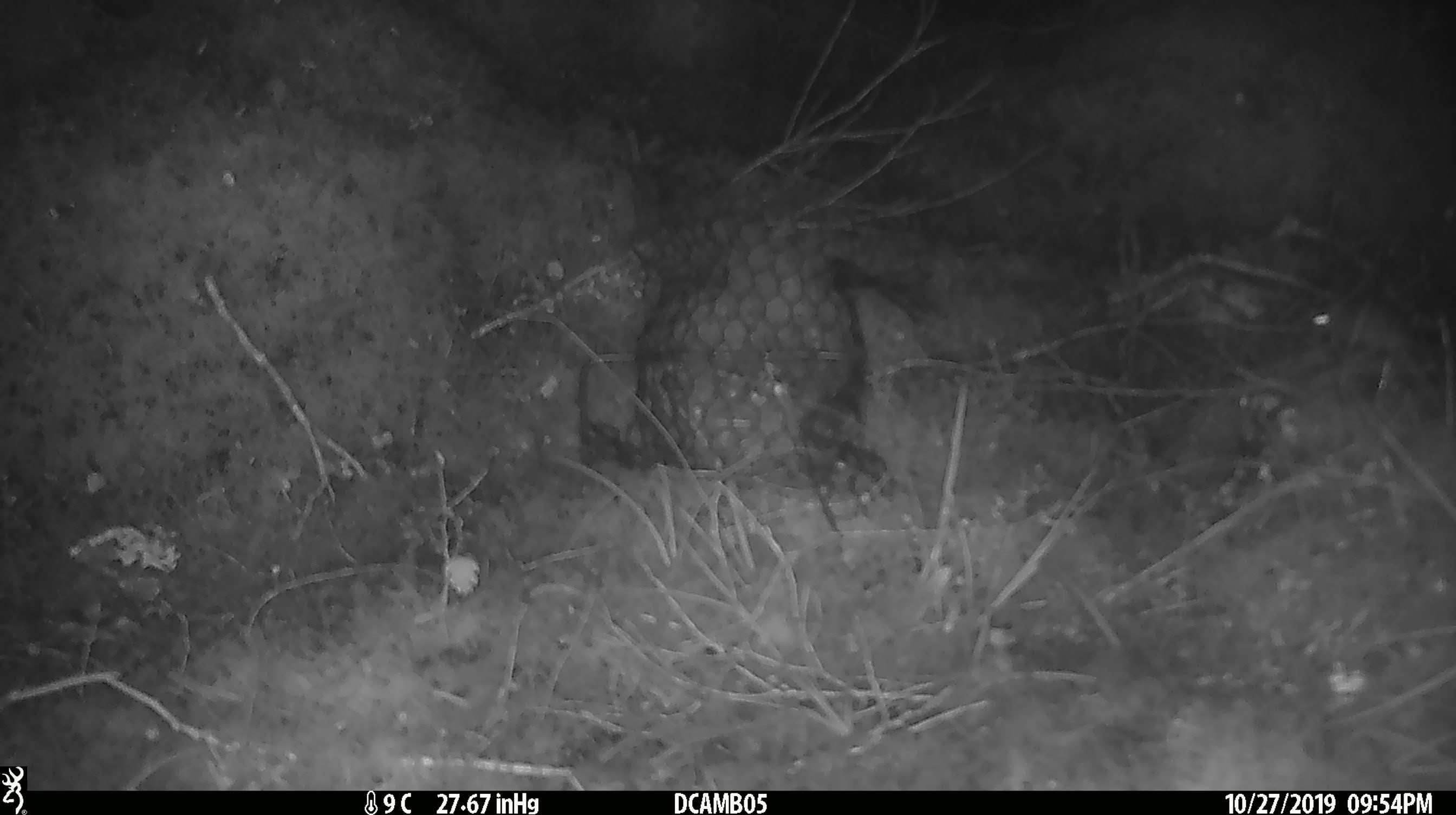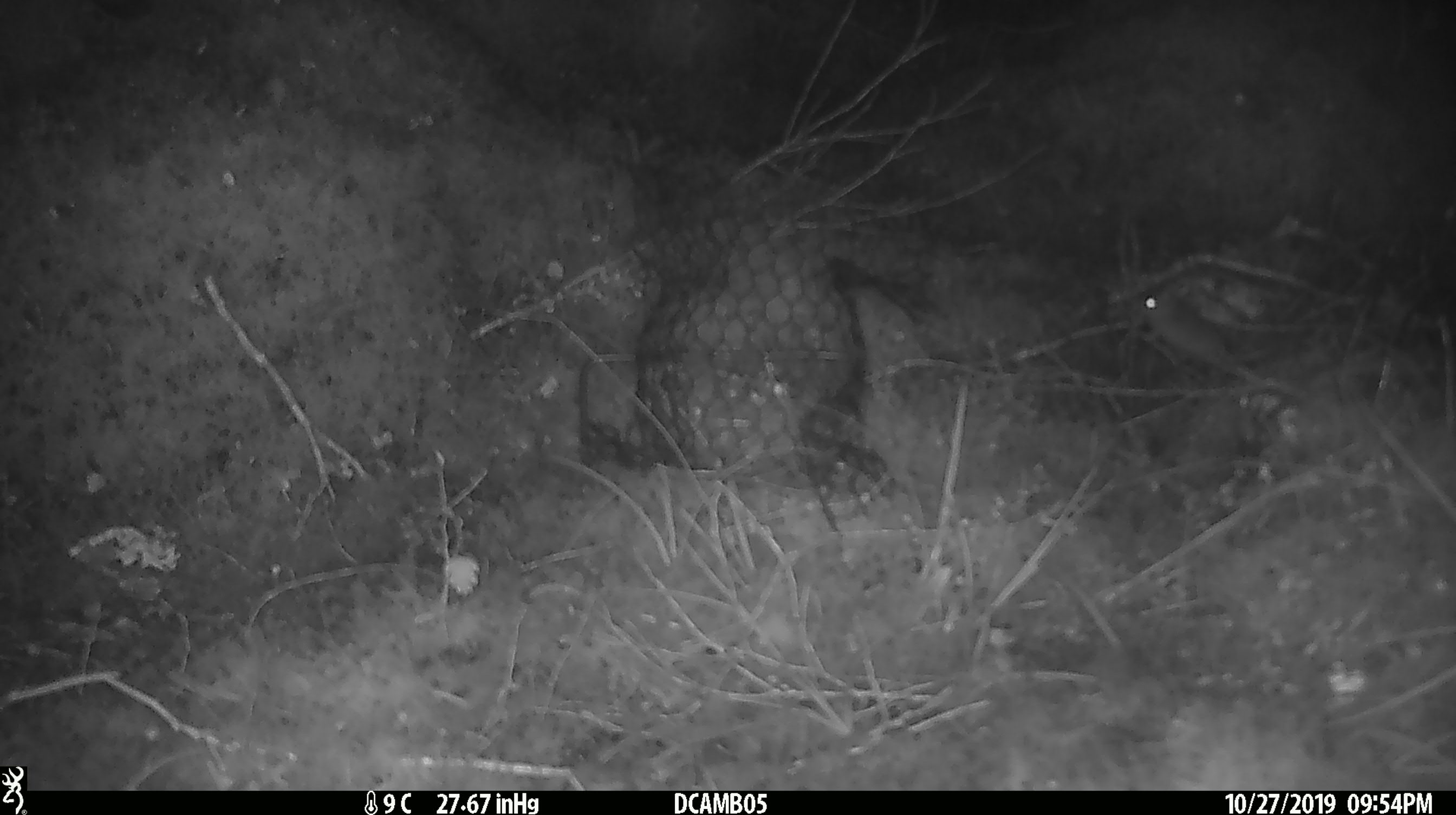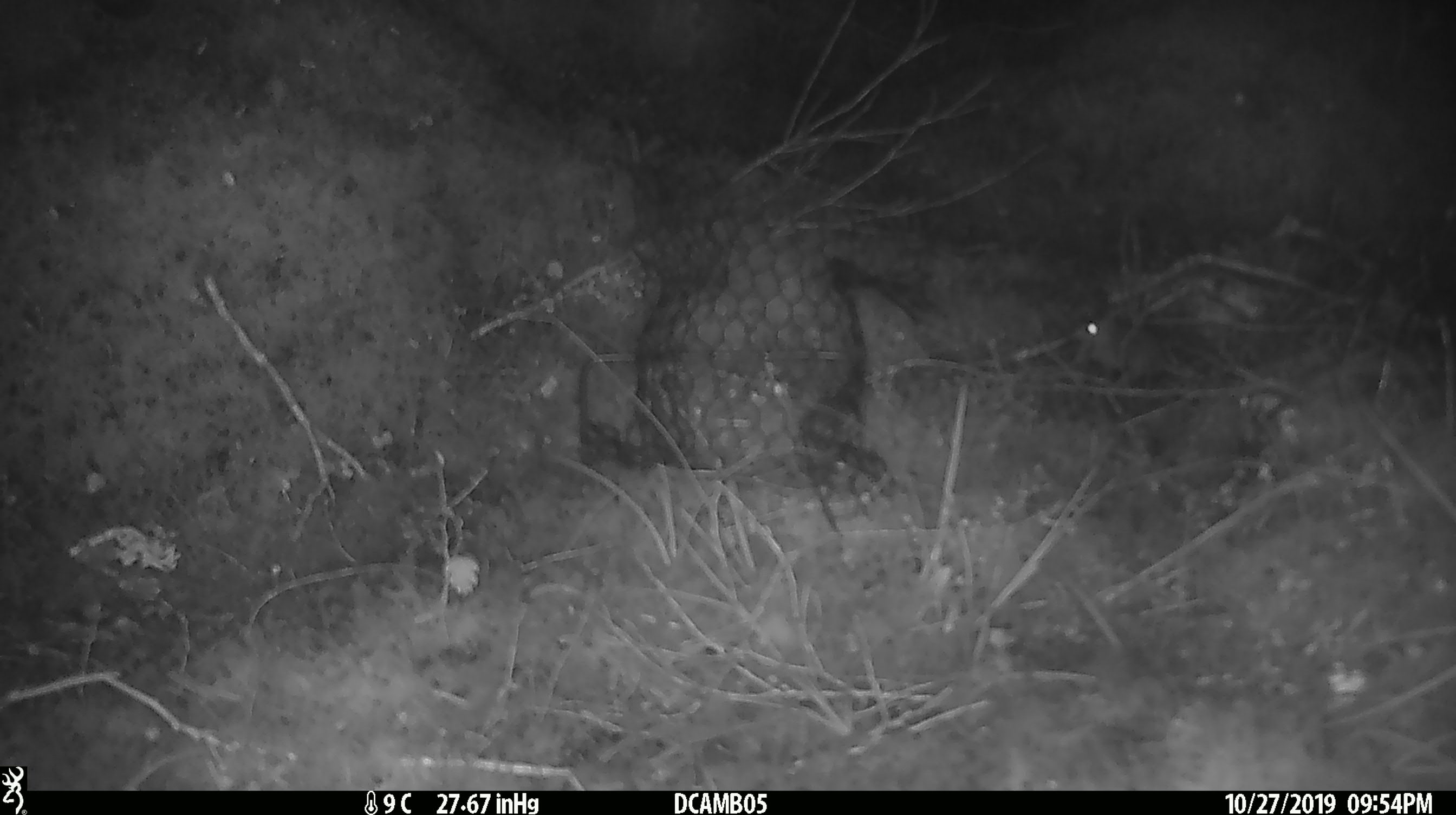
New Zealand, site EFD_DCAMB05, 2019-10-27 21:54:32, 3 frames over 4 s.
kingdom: Animalia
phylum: Chordata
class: Mammalia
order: Rodentia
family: Muridae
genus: Mus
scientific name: Mus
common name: mouse